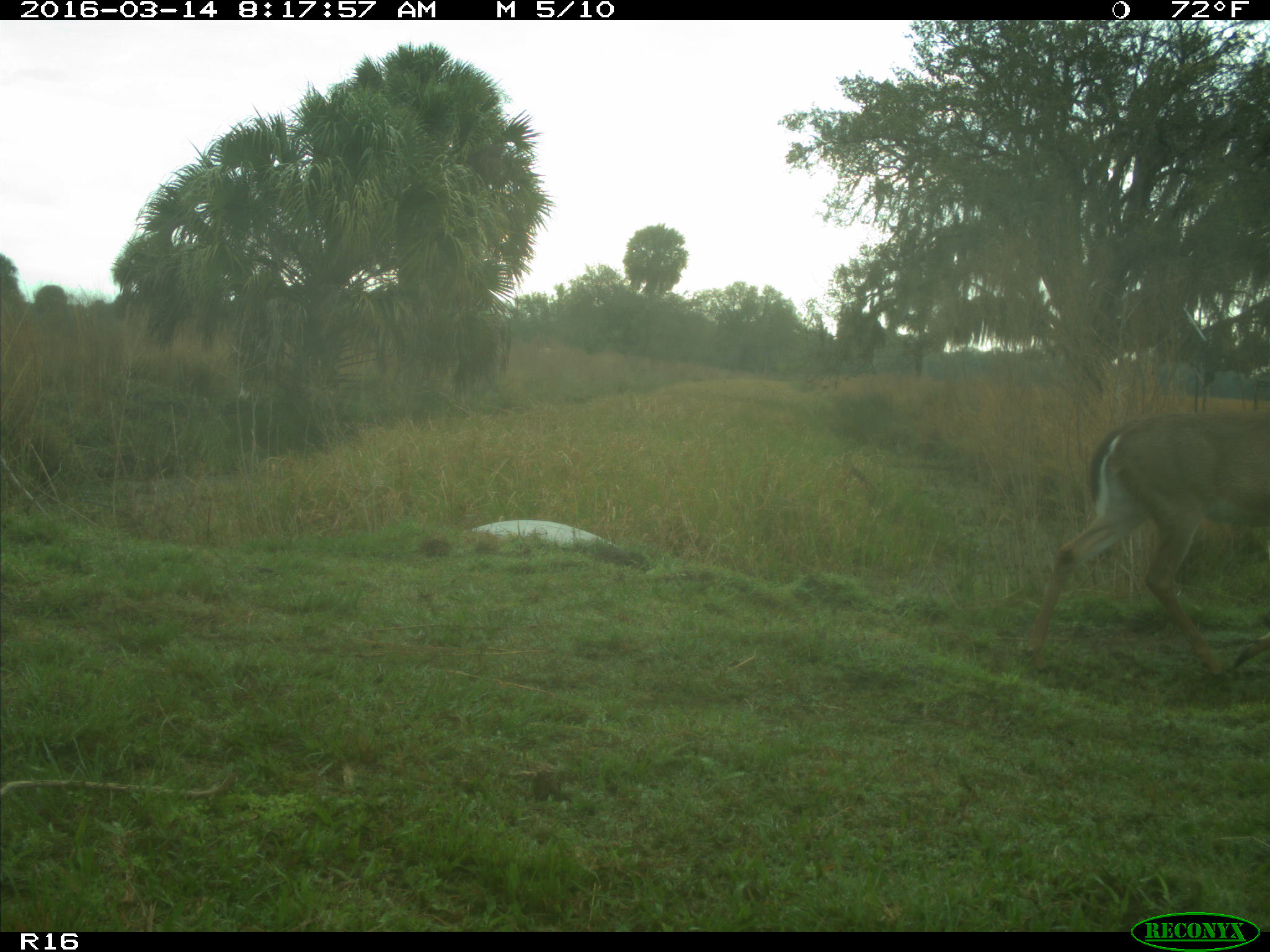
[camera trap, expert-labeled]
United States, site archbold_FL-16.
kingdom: Animalia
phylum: Chordata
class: Mammalia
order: Artiodactyla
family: Cervidae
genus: Odocoileus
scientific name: Odocoileus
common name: deer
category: unidentified deer